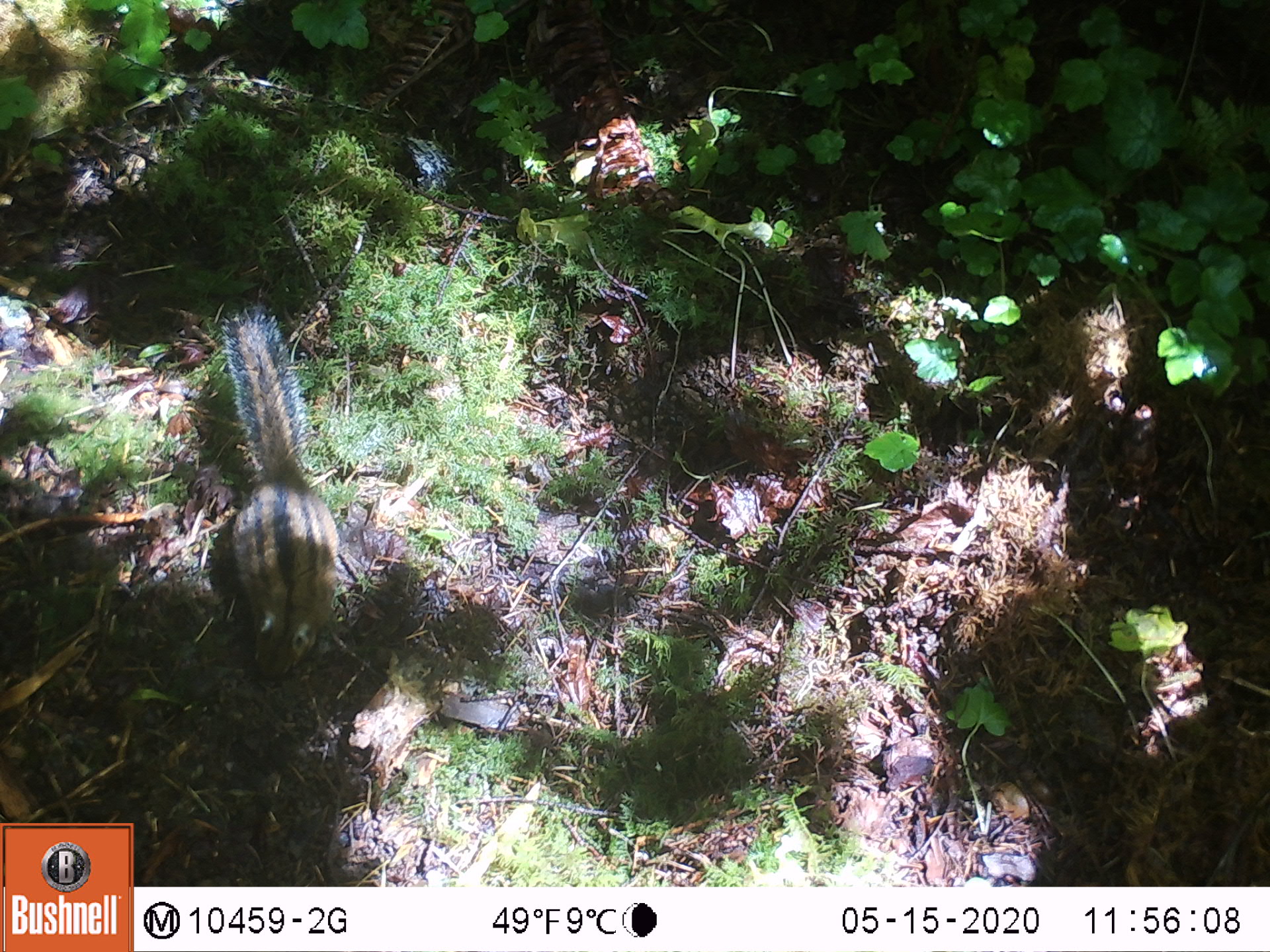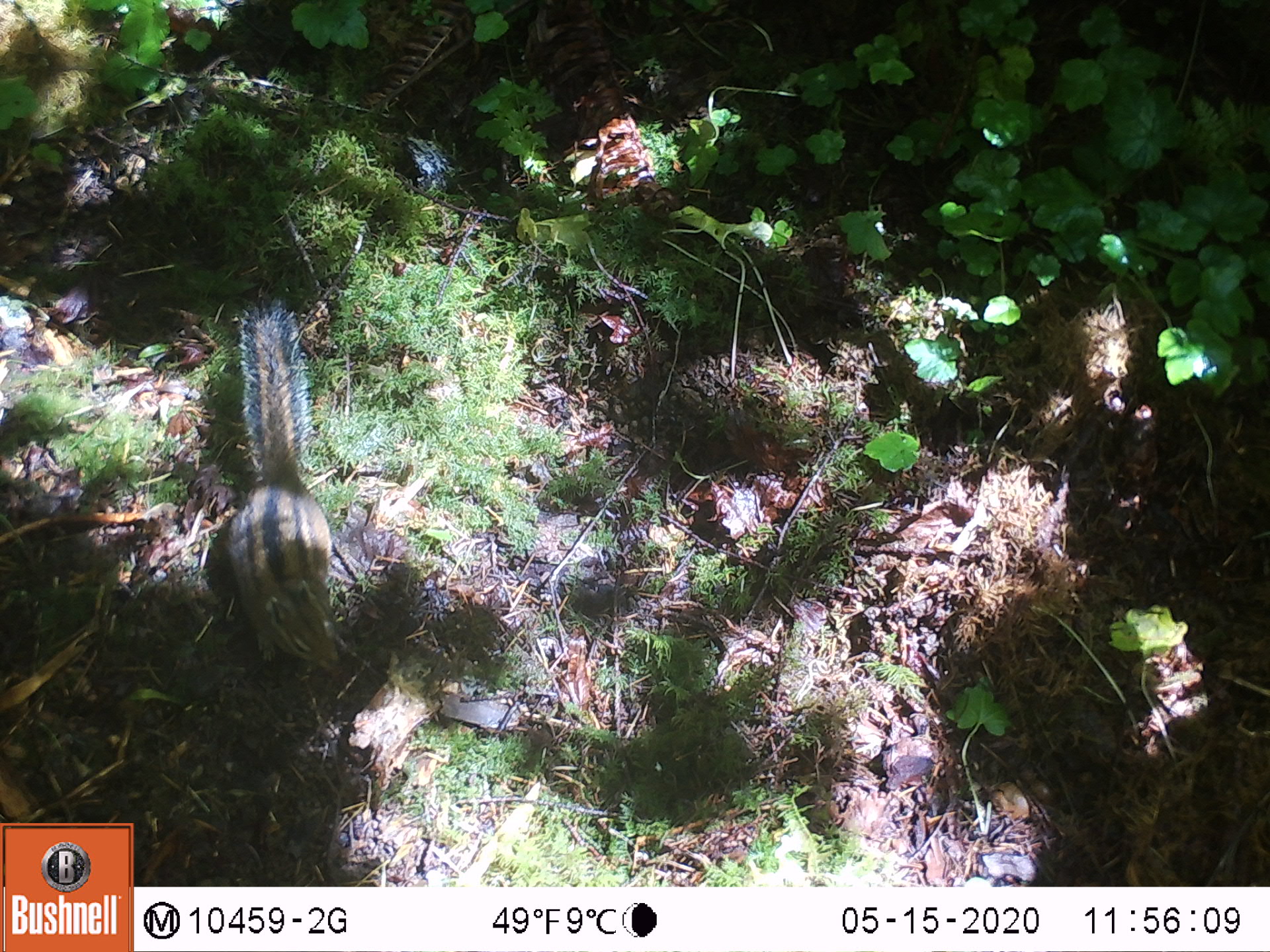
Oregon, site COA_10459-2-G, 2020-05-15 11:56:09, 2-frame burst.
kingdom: Animalia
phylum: Chordata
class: Mammalia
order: Rodentia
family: Sciuridae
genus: Neotamias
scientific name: Neotamias townsendii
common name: townsend's chipmunk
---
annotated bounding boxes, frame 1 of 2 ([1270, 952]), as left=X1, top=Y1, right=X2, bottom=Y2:
townsend's chipmunk: left=206, top=300, right=349, bottom=690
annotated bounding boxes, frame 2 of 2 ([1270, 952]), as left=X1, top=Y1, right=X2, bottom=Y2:
townsend's chipmunk: left=221, top=289, right=349, bottom=684